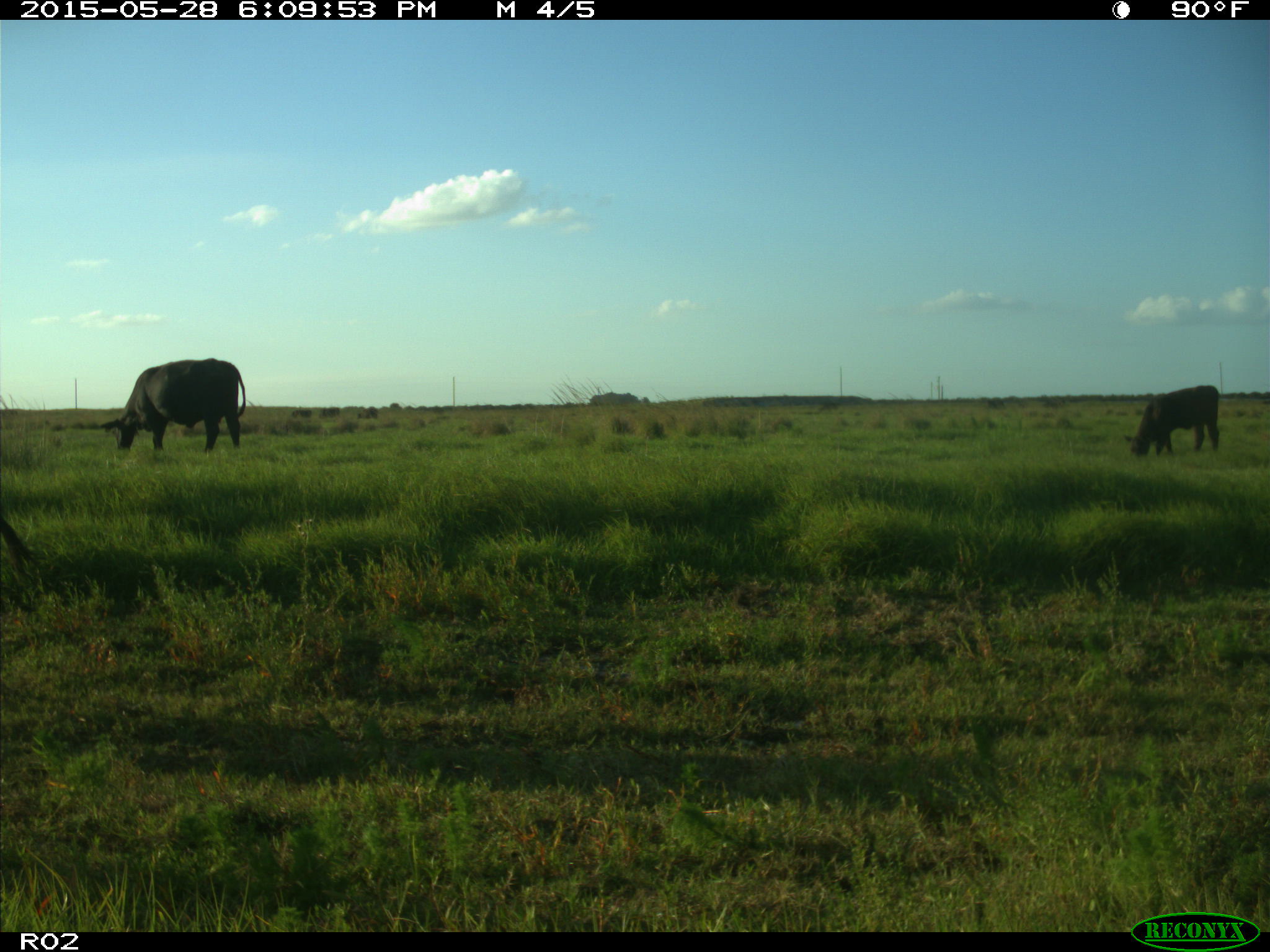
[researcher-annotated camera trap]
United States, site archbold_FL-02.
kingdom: Animalia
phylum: Chordata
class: Mammalia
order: Artiodactyla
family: Bovidae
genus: Bos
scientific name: Bos taurus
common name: domestic cow